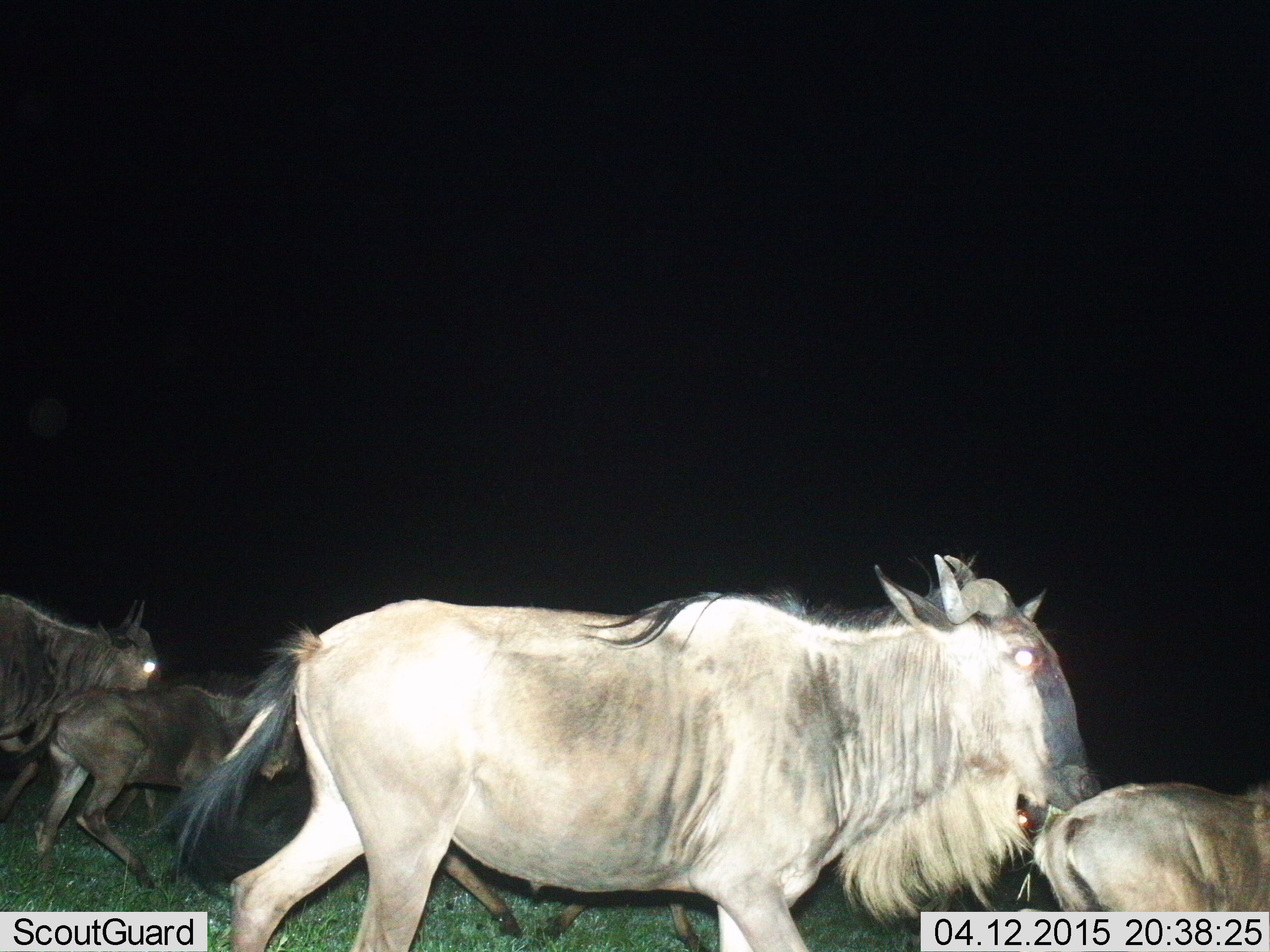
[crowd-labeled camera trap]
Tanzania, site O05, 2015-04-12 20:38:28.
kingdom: Animalia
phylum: Chordata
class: Mammalia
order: Artiodactyla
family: Bovidae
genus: Connochaetes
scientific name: Connochaetes taurinus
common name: blue wildebeest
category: wildebeest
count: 5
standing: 10%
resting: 0%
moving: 100%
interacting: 0%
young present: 80%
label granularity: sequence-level